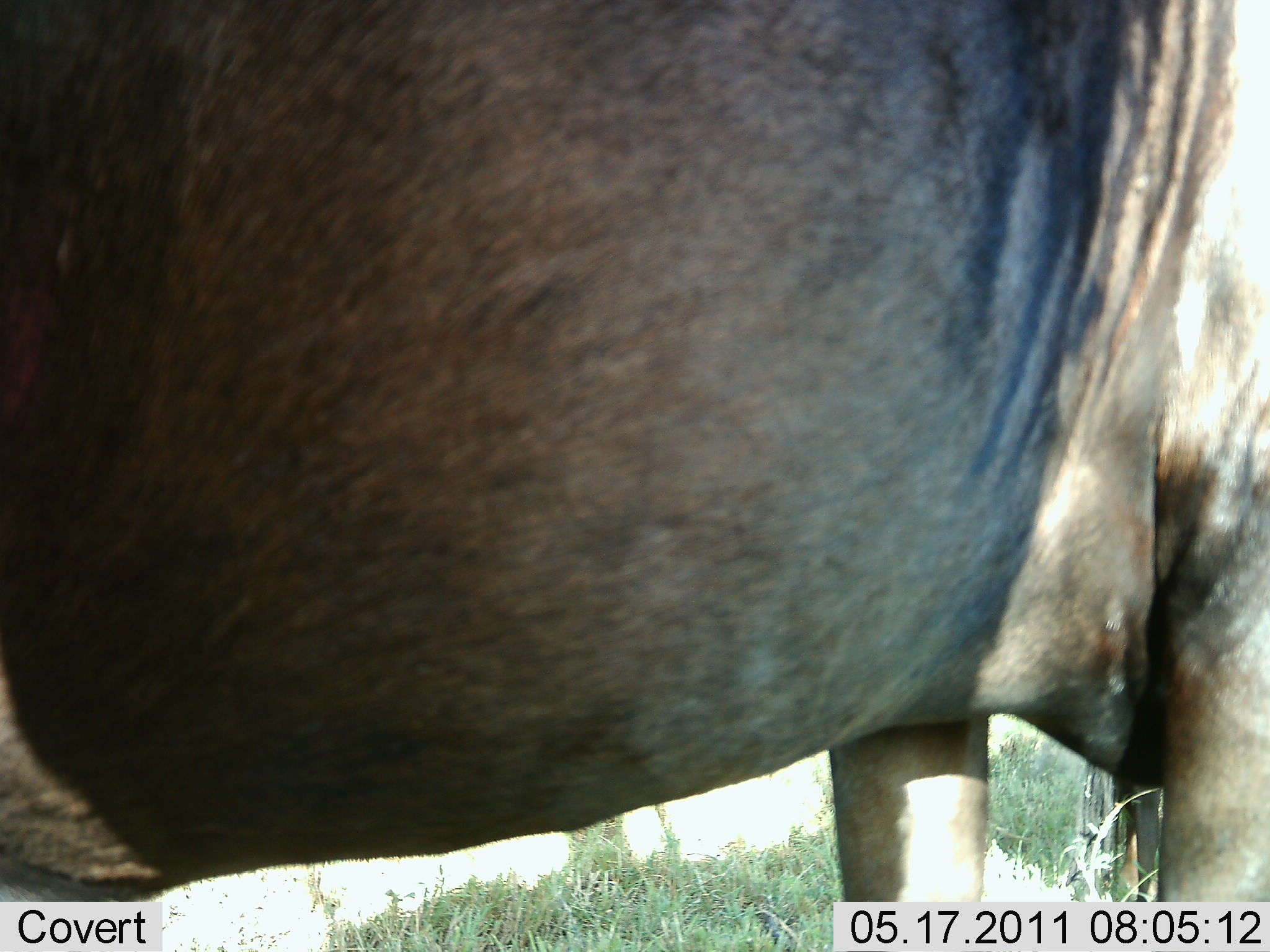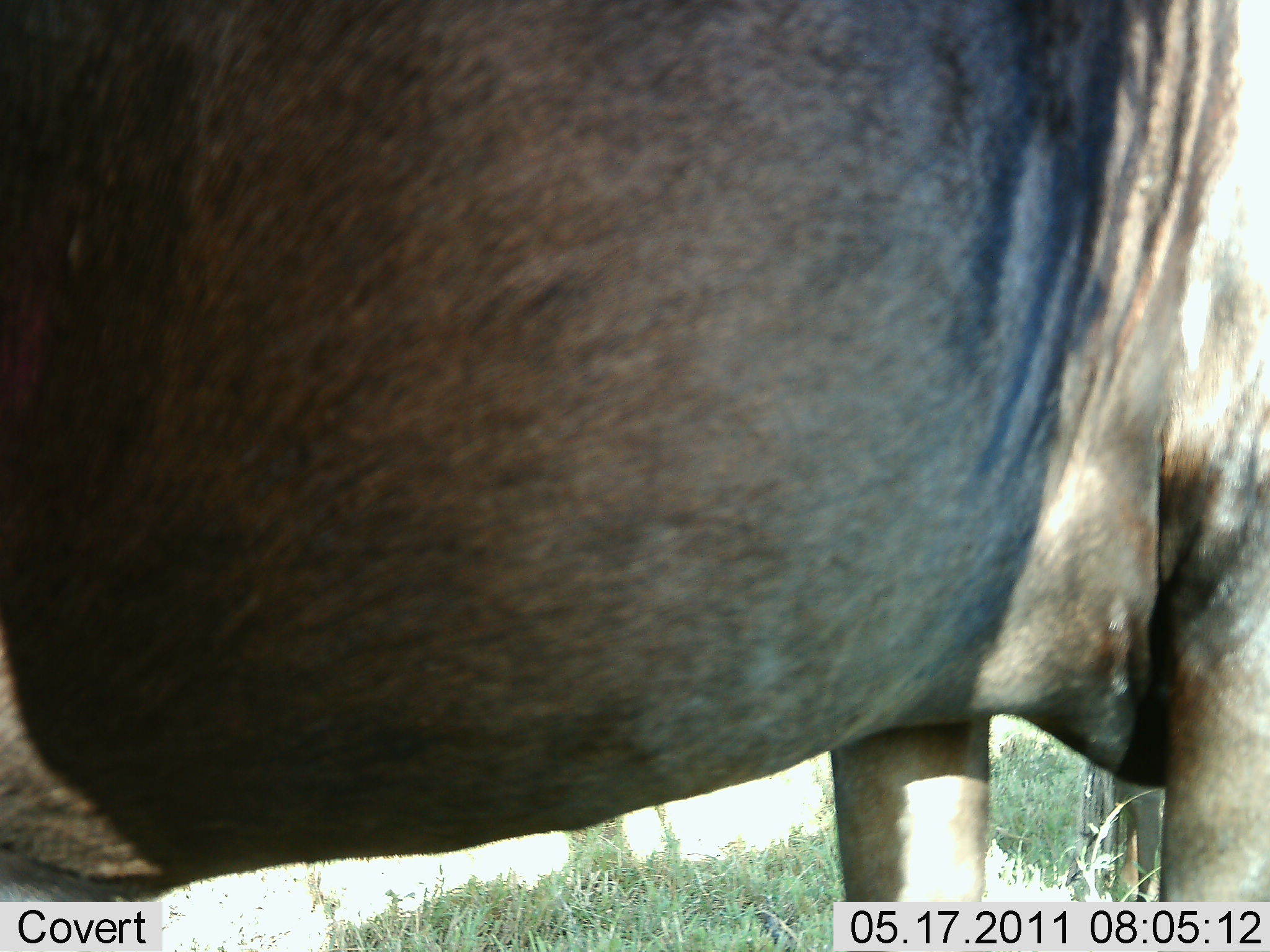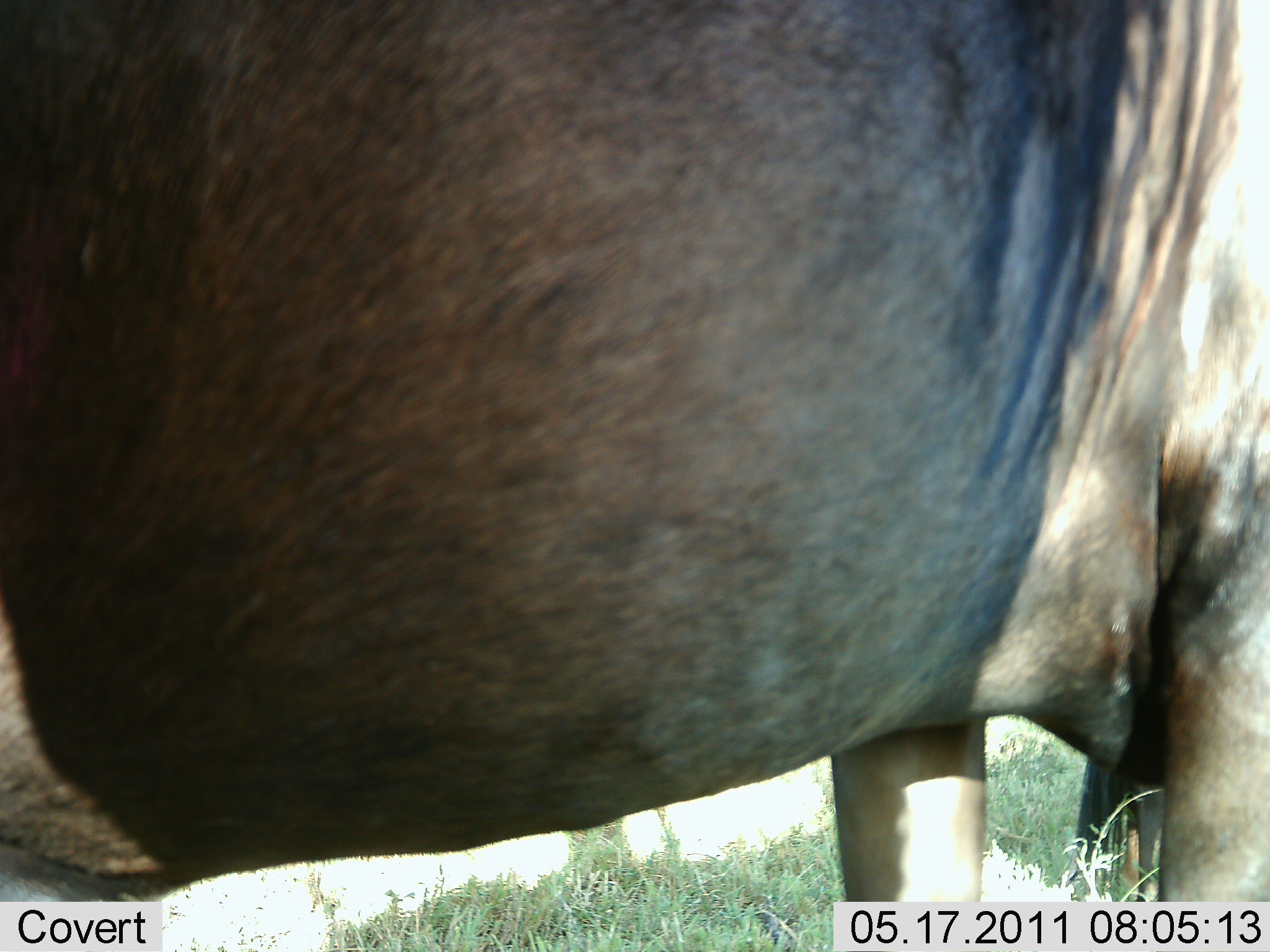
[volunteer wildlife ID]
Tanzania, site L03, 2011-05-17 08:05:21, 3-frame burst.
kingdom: Animalia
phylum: Chordata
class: Mammalia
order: Artiodactyla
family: Bovidae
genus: Connochaetes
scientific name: Connochaetes taurinus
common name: blue wildebeest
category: wildebeest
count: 1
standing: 80%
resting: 0%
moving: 0%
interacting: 0%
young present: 0%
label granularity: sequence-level